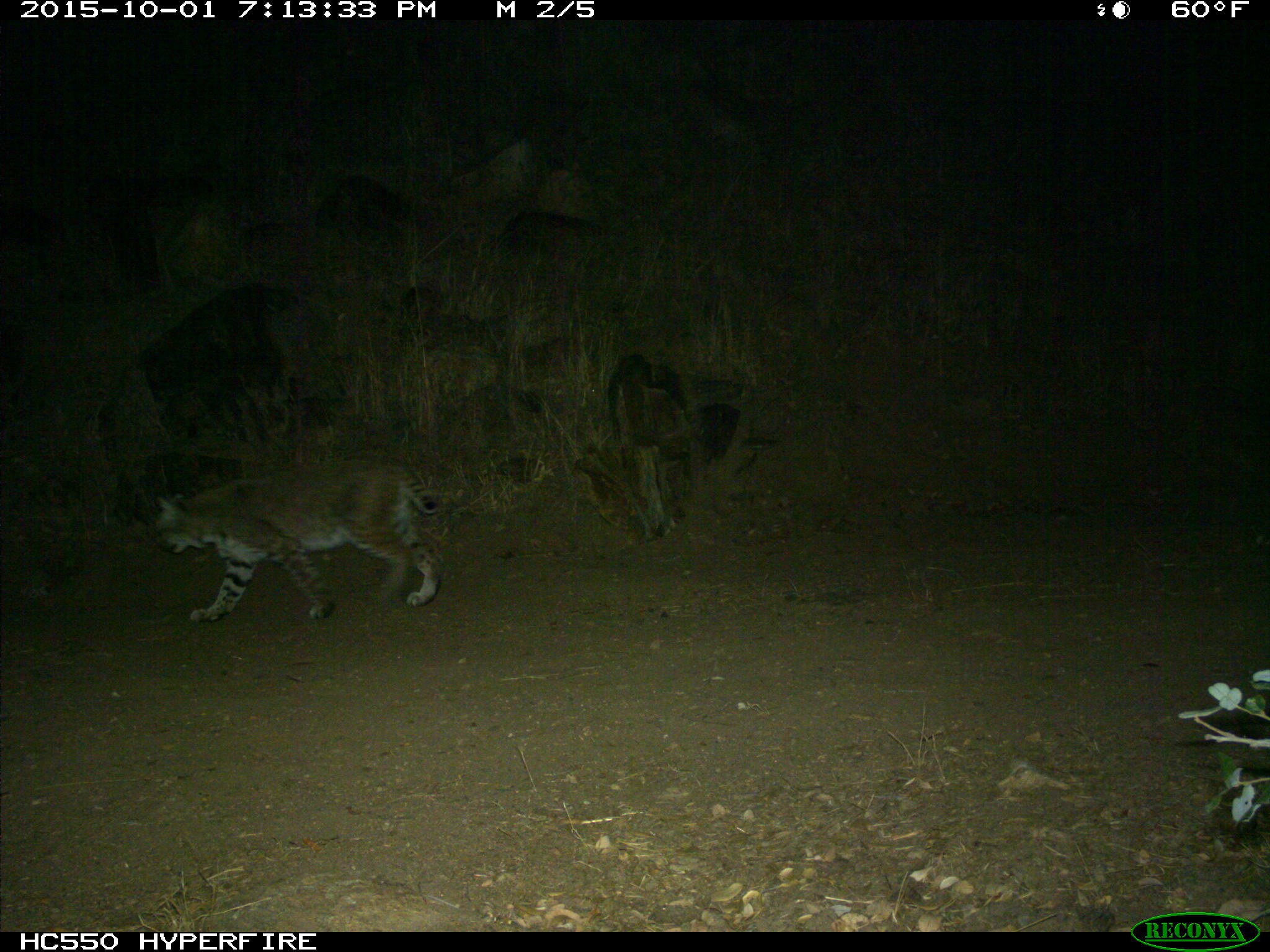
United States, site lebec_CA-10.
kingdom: Animalia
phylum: Chordata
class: Mammalia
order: Carnivora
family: Felidae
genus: Lynx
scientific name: Lynx rufus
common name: bobcat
Lynx rufus (bobcat).